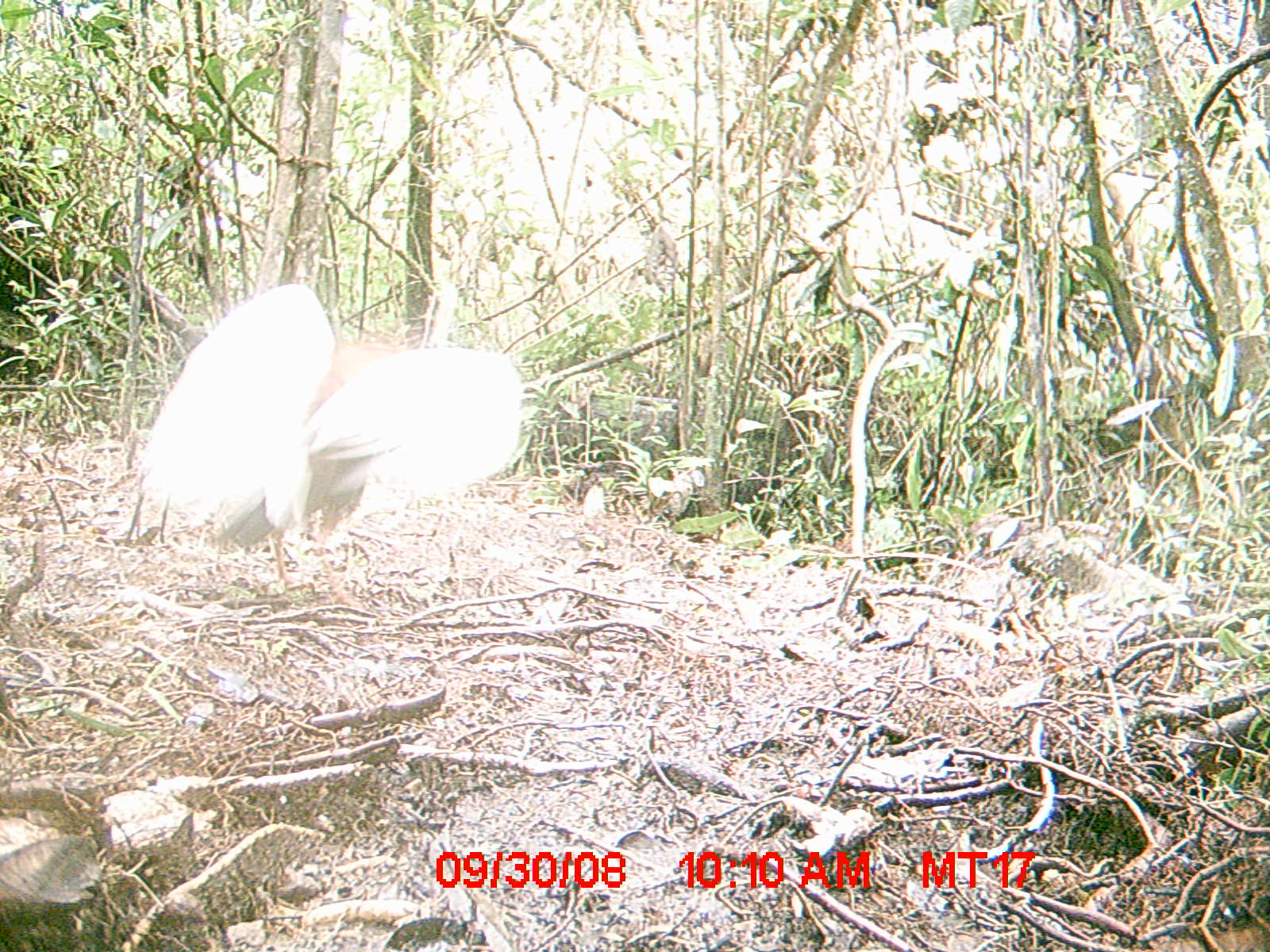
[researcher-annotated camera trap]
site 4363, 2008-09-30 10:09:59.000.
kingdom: Animalia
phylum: Chordata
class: Aves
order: Pelecaniformes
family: Threskiornithidae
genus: Lophotibis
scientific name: Lophotibis cristata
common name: madagascan ibis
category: lophotibis cristataa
Lophotibis cristataa (madagascan ibis) (Lophotibis cristata), count 2.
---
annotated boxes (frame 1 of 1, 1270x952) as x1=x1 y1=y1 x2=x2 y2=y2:
lophotibis cristataa: x1=132 y1=274 x2=529 y2=604